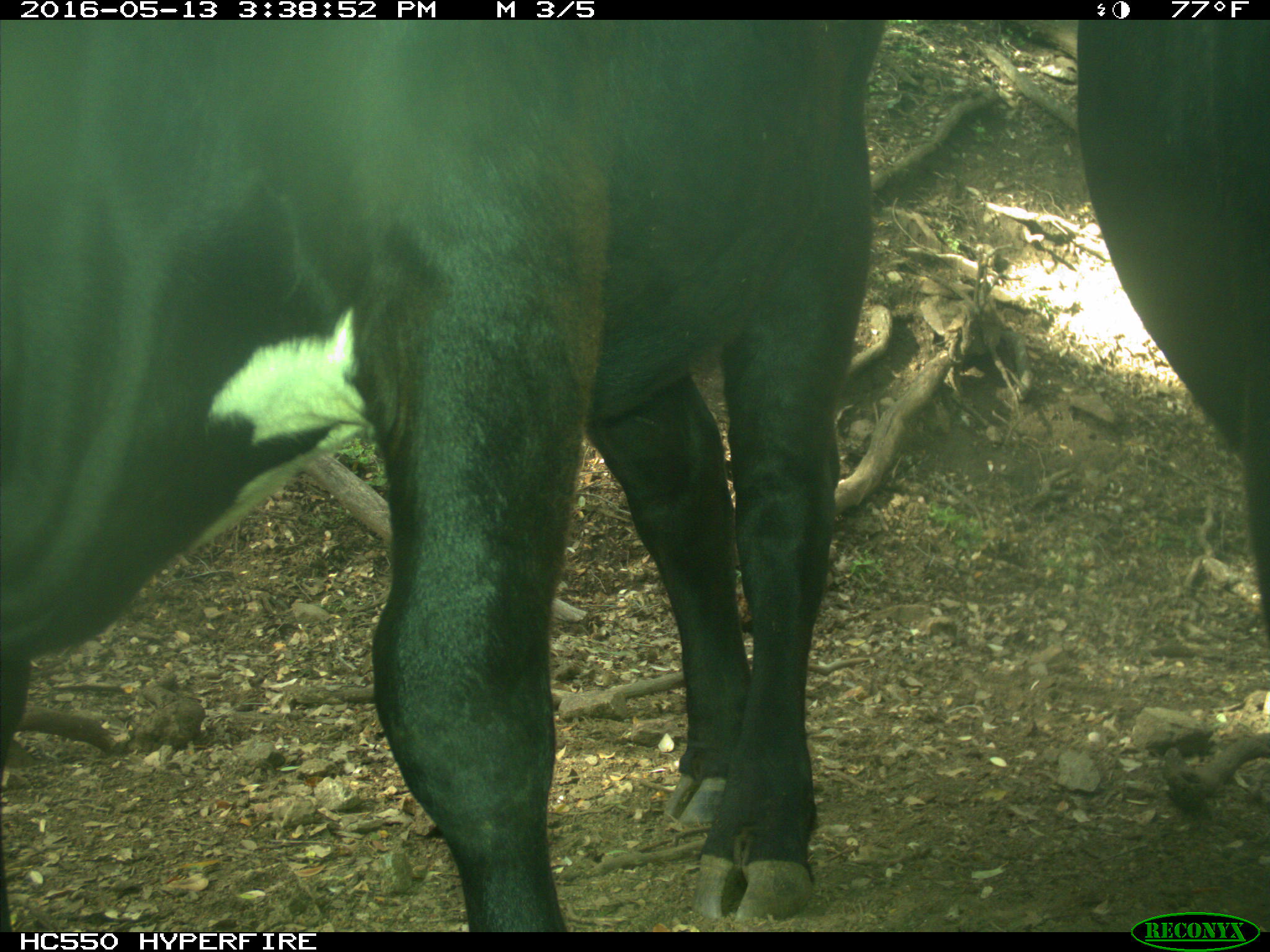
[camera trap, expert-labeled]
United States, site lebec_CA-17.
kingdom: Animalia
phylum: Chordata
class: Mammalia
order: Artiodactyla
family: Bovidae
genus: Bos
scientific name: Bos taurus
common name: domestic cow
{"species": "Bos taurus (domestic cow)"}